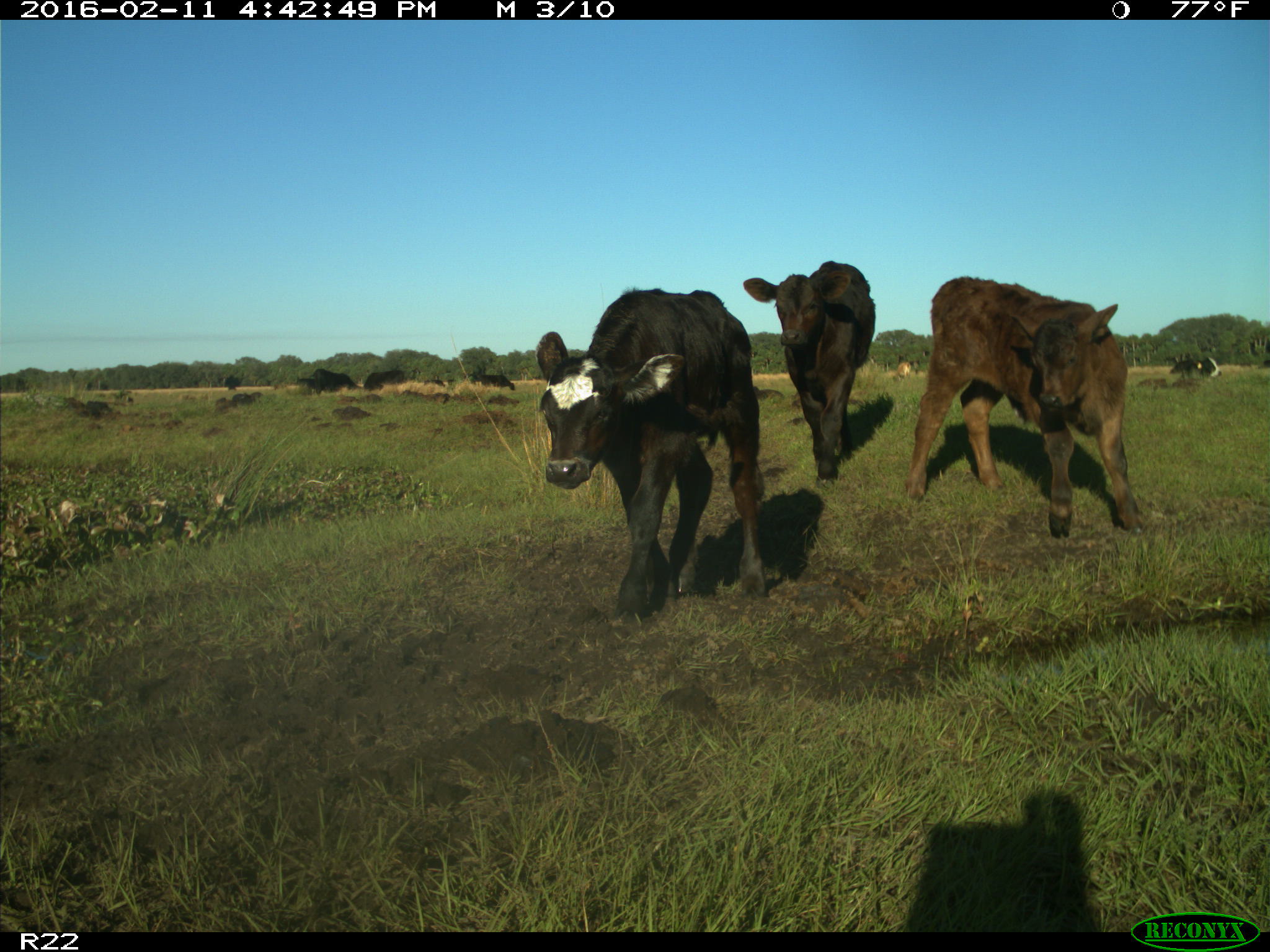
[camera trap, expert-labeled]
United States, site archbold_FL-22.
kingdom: Animalia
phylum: Chordata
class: Mammalia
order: Artiodactyla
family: Bovidae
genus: Bos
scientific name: Bos taurus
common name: domestic cow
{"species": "Bos taurus (domestic cow)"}